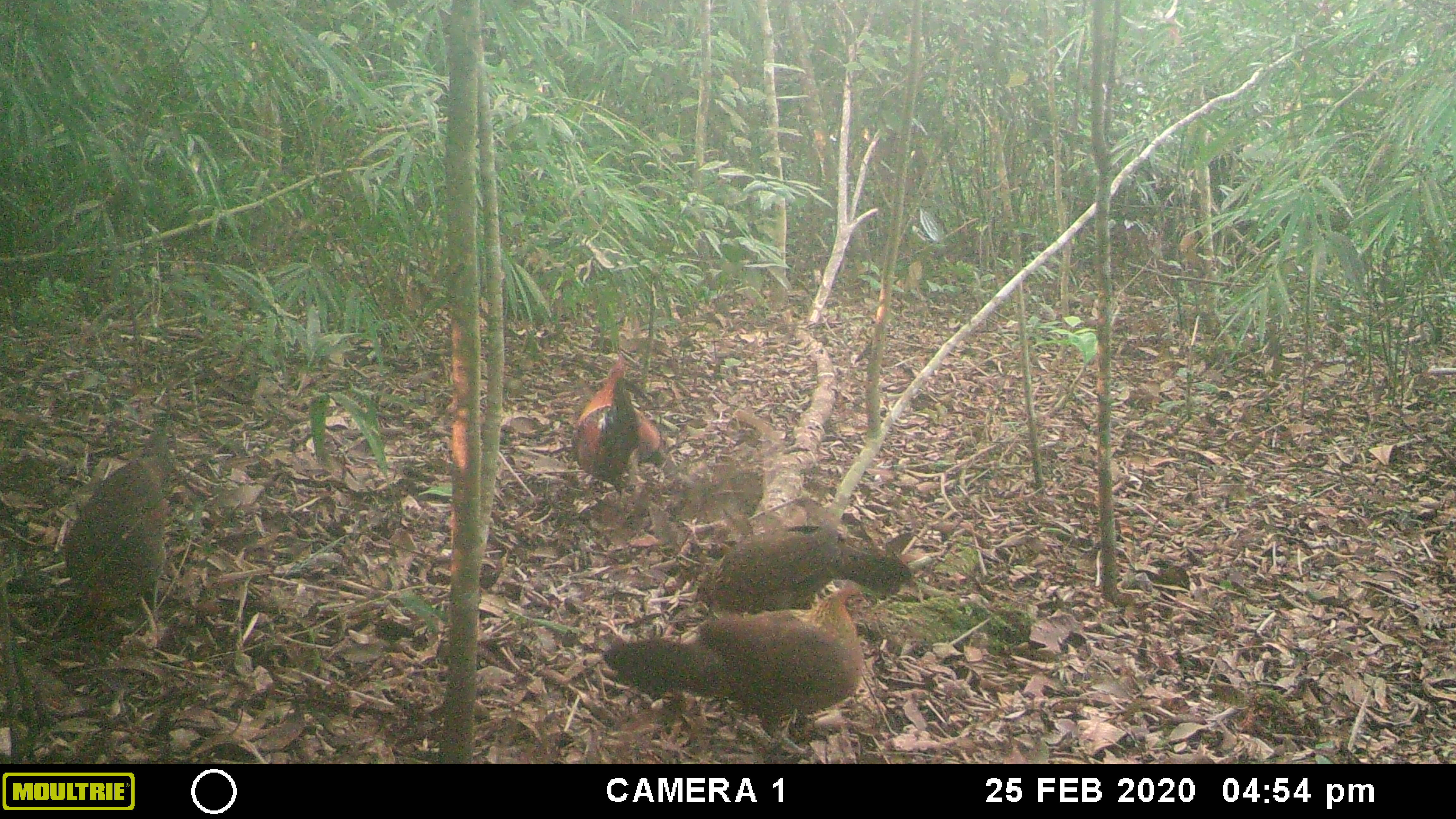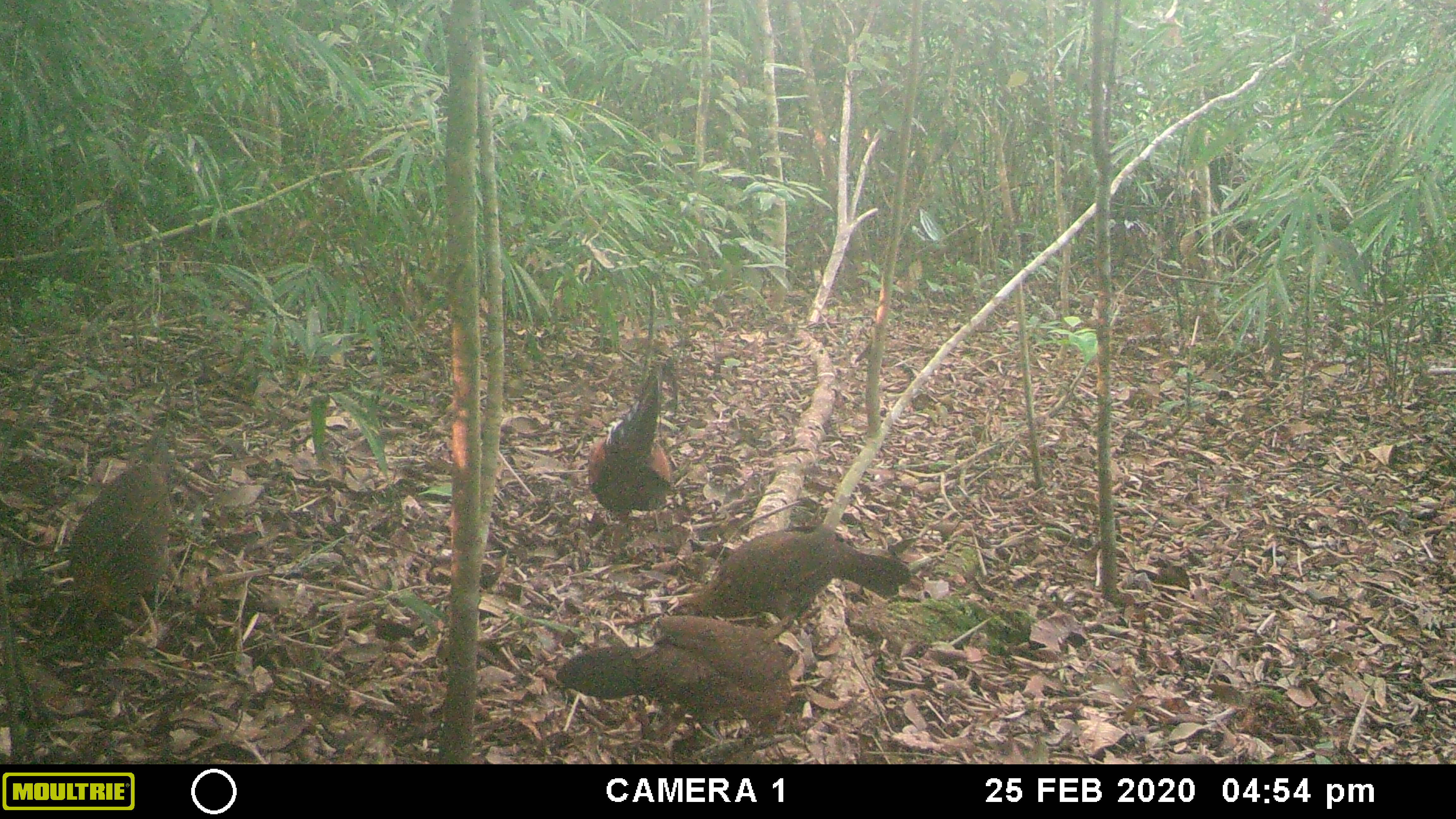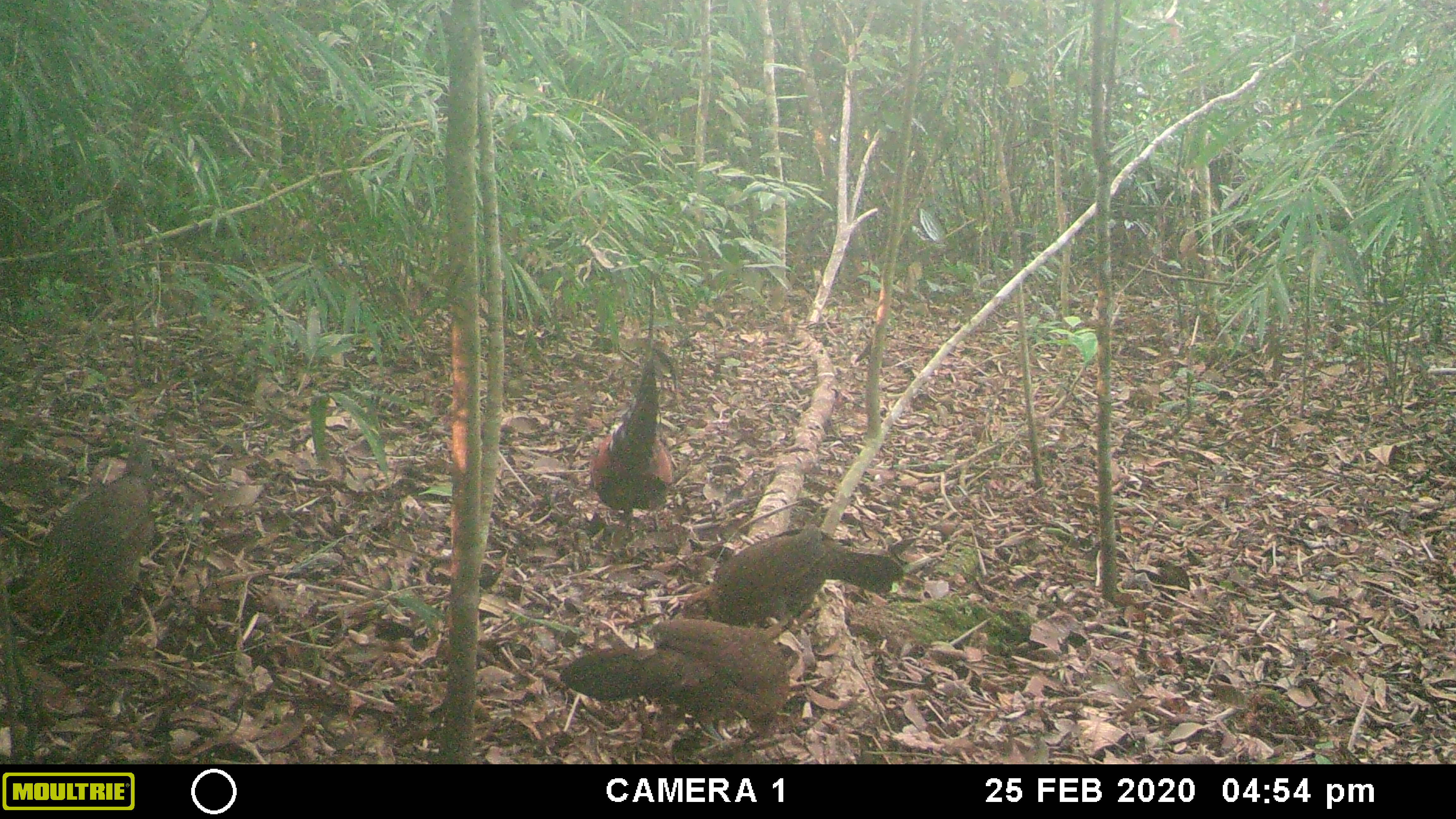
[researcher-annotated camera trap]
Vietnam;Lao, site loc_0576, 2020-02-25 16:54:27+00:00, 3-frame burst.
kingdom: Animalia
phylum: Chordata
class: Aves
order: Galliformes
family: Phasianidae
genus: Gallus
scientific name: Gallus gallus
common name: red junglefowl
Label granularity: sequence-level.